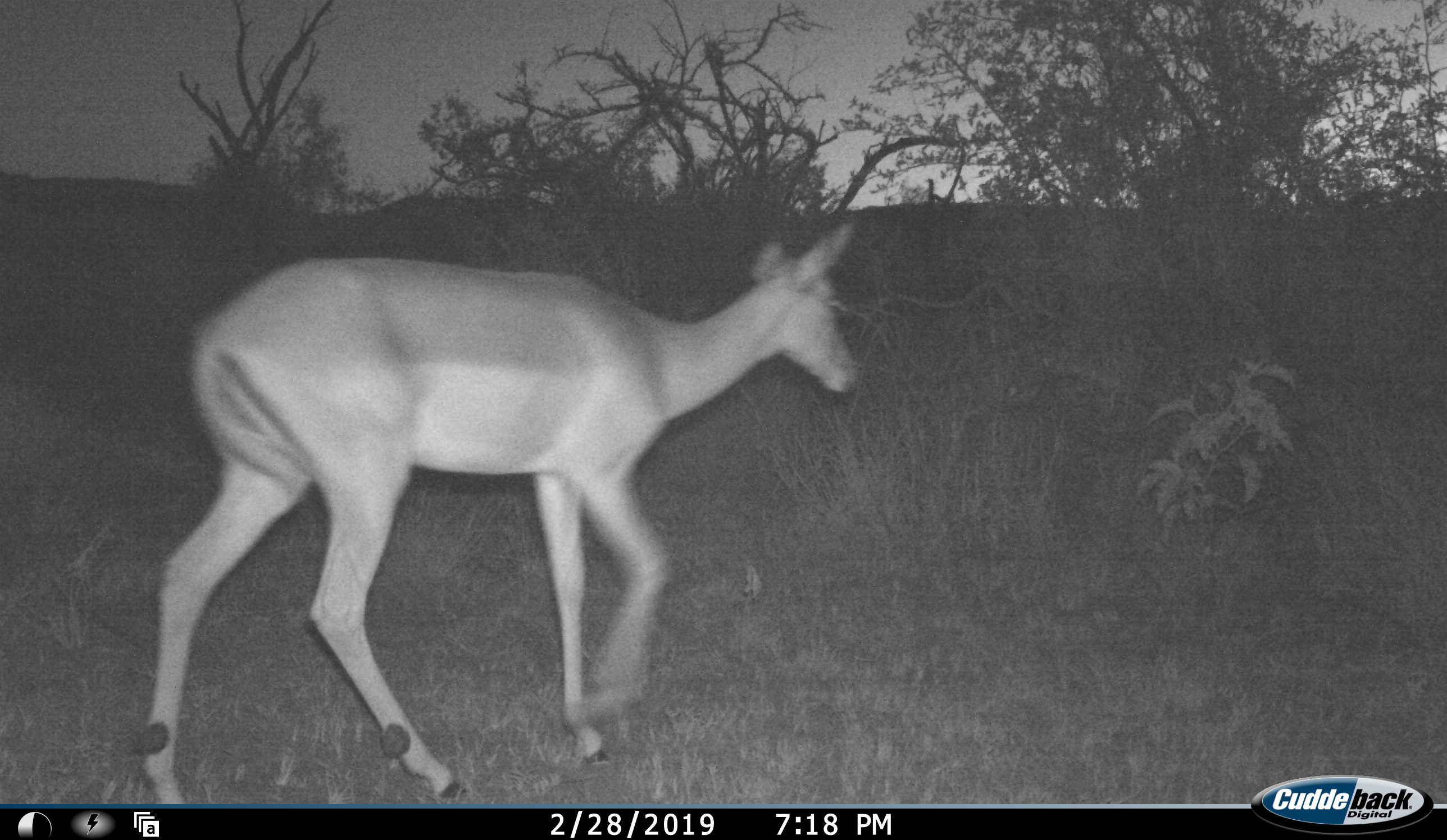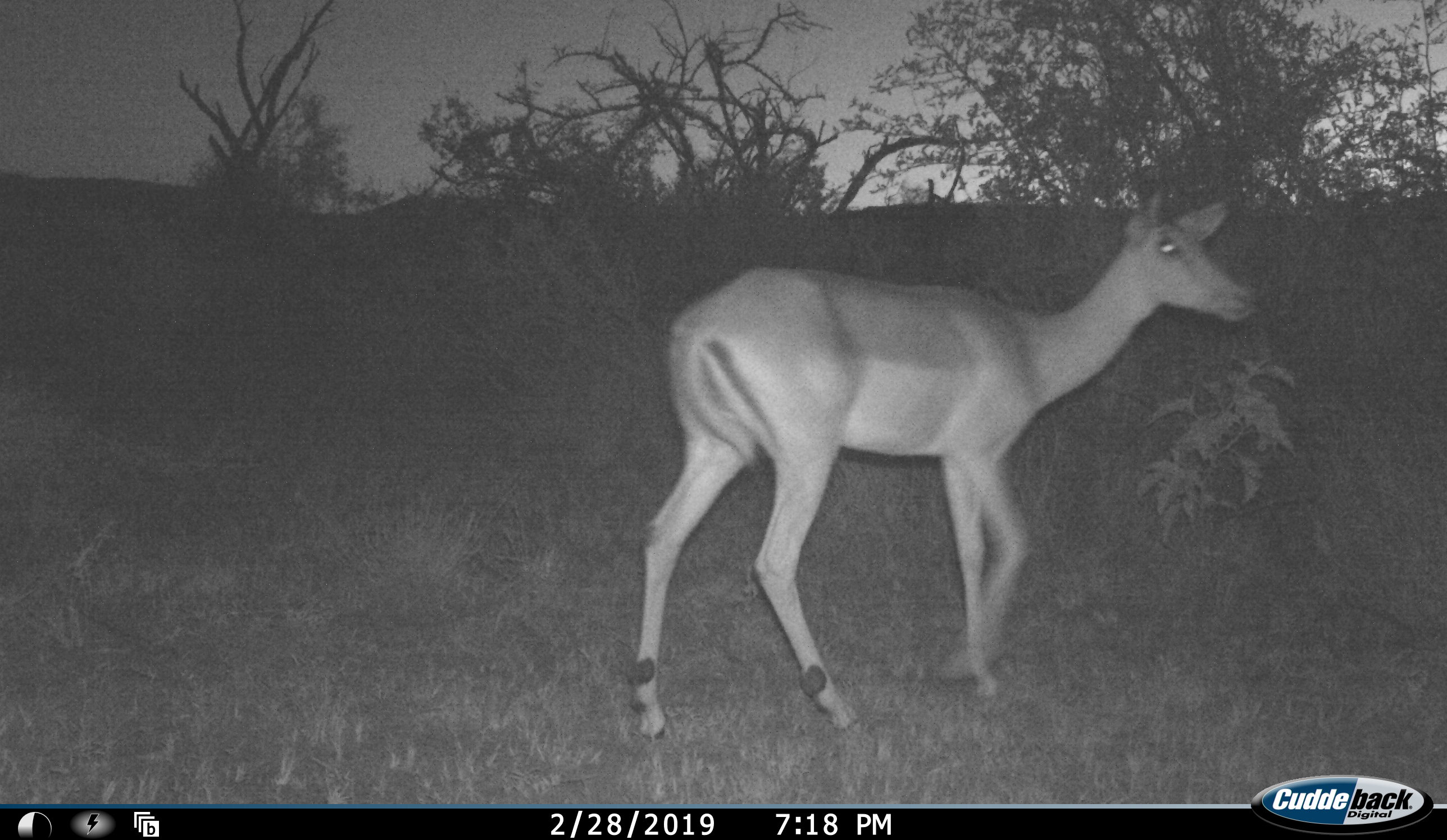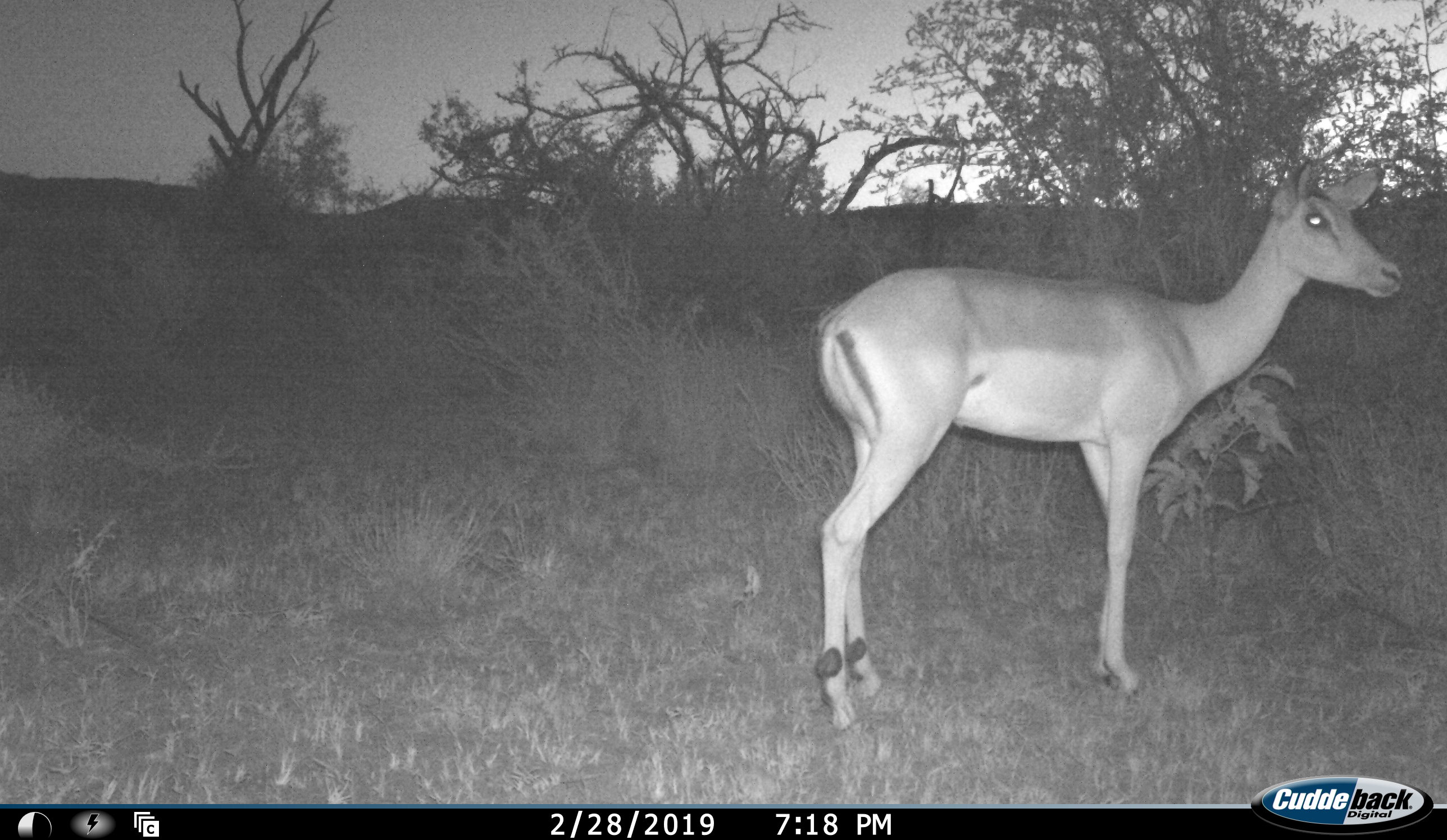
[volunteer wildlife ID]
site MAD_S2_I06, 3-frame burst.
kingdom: Animalia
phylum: Chordata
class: Mammalia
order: Artiodactyla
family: Bovidae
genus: Aepyceros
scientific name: Aepyceros melampus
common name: impala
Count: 1.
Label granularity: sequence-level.